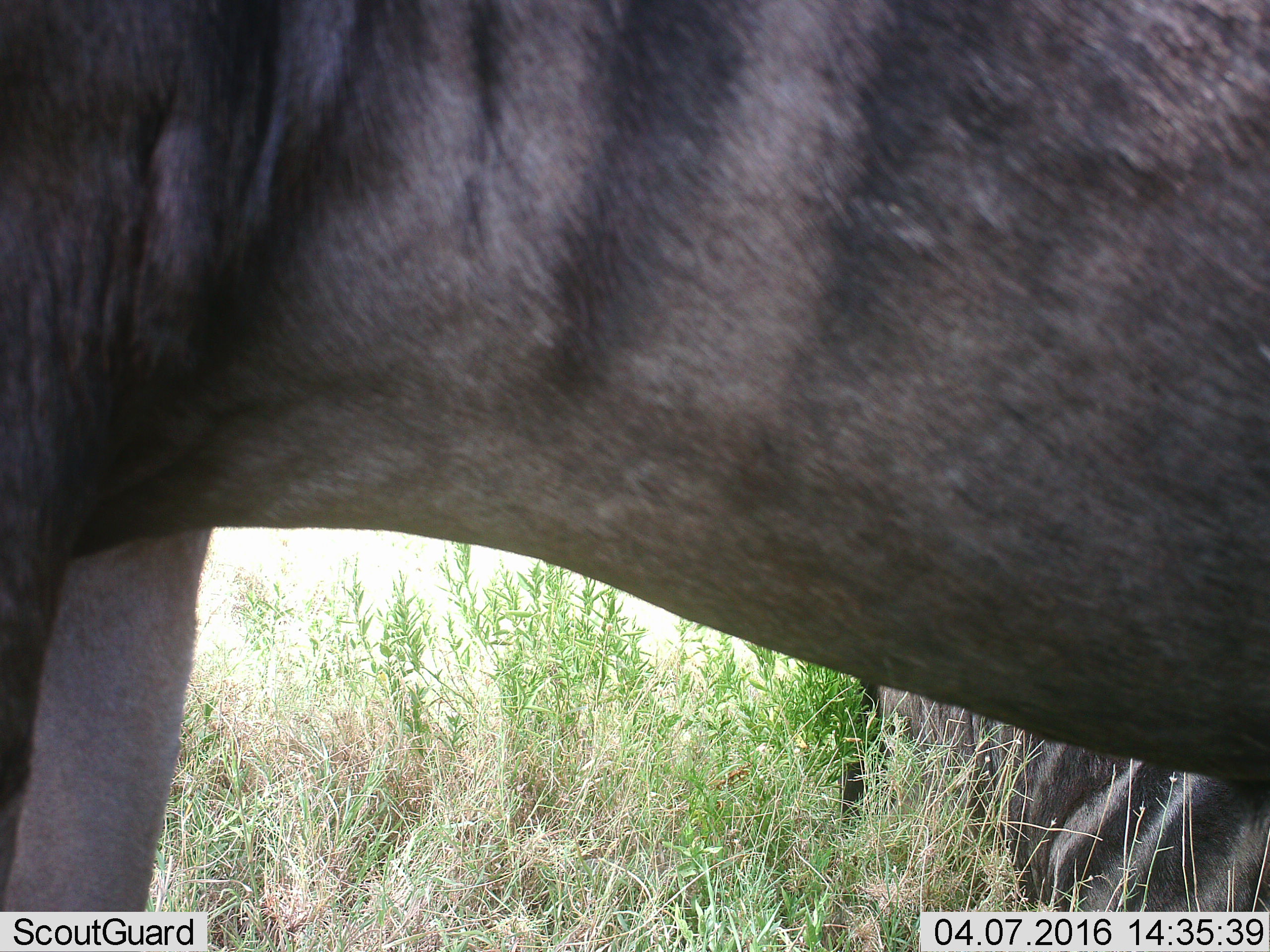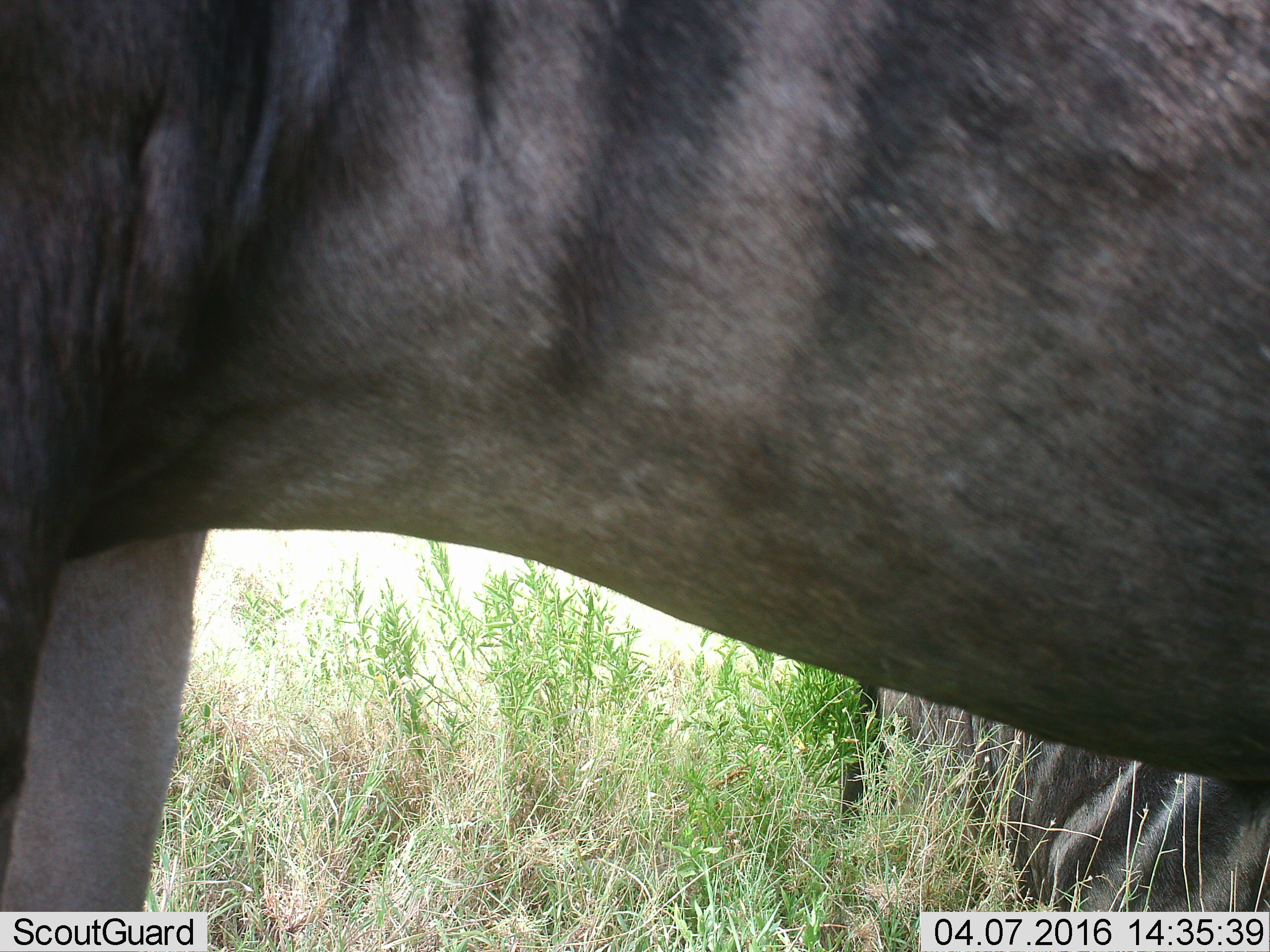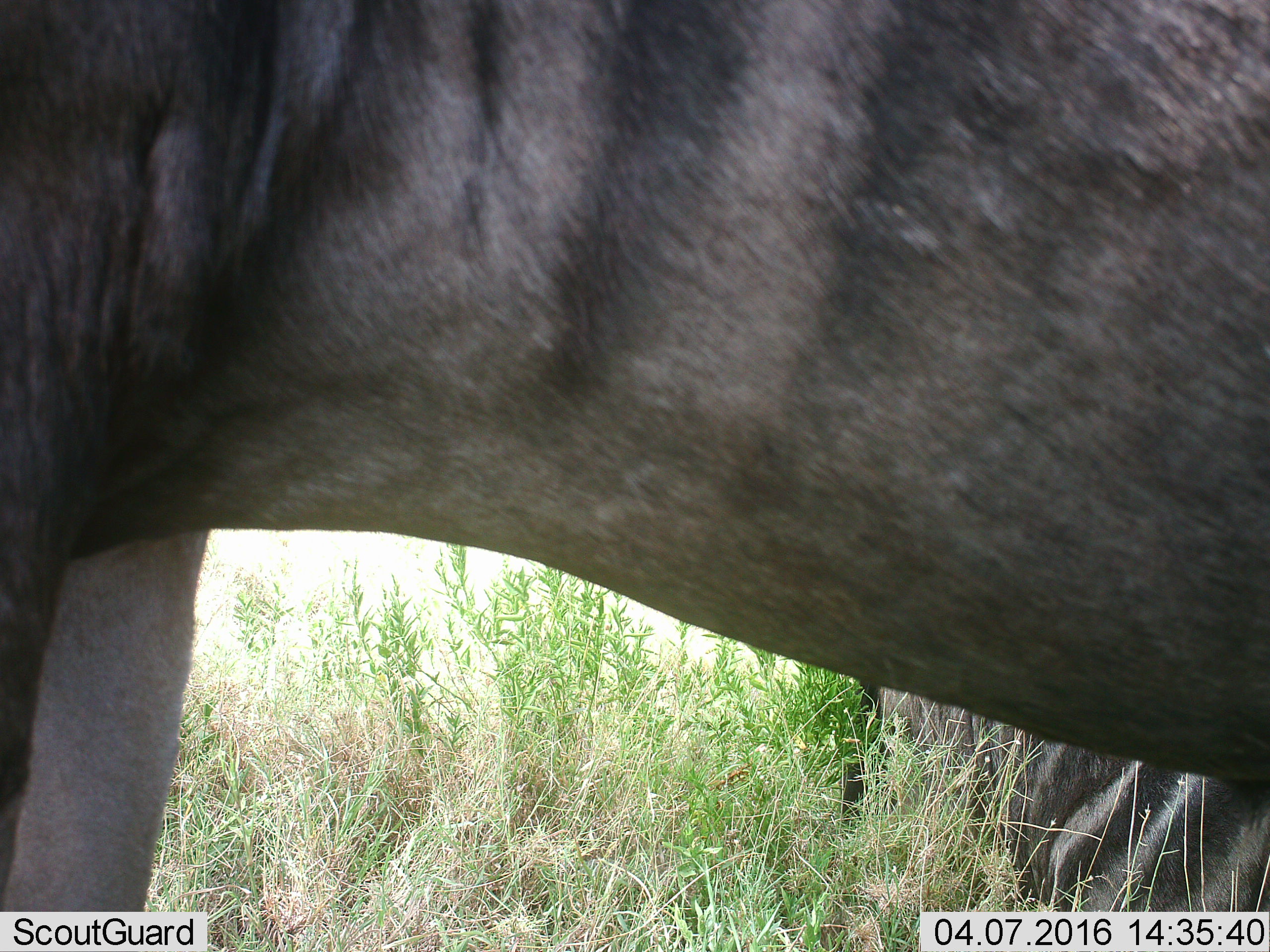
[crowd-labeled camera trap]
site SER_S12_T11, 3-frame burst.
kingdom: Animalia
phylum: Chordata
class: Mammalia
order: Artiodactyla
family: Bovidae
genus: Connochaetes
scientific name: Connochaetes taurinus taurinus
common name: blue wildebeest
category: wildebeestblue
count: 2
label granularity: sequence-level